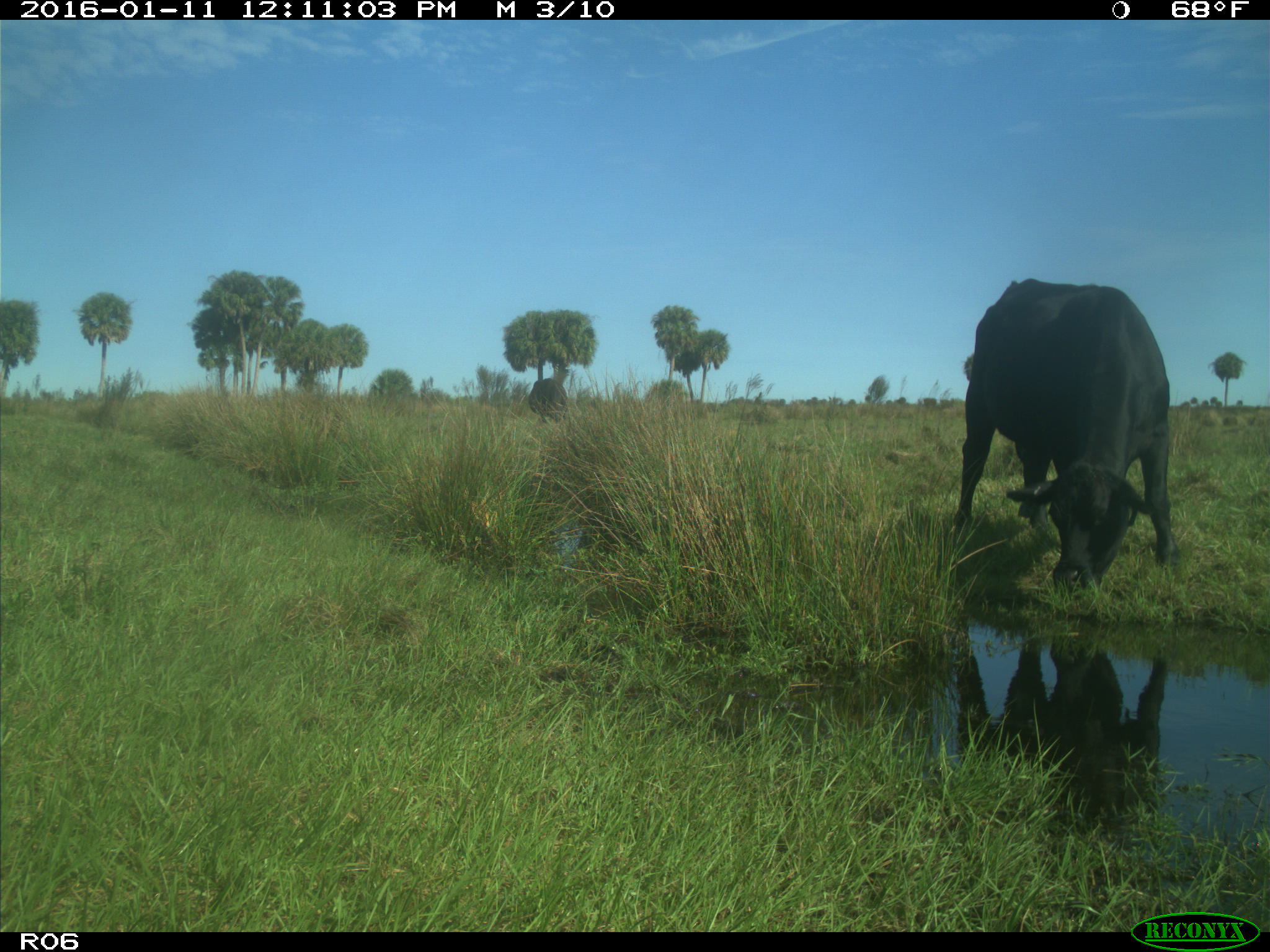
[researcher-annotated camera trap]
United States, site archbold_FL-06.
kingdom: Animalia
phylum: Chordata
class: Mammalia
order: Artiodactyla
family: Bovidae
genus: Bos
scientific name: Bos taurus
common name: domestic cow